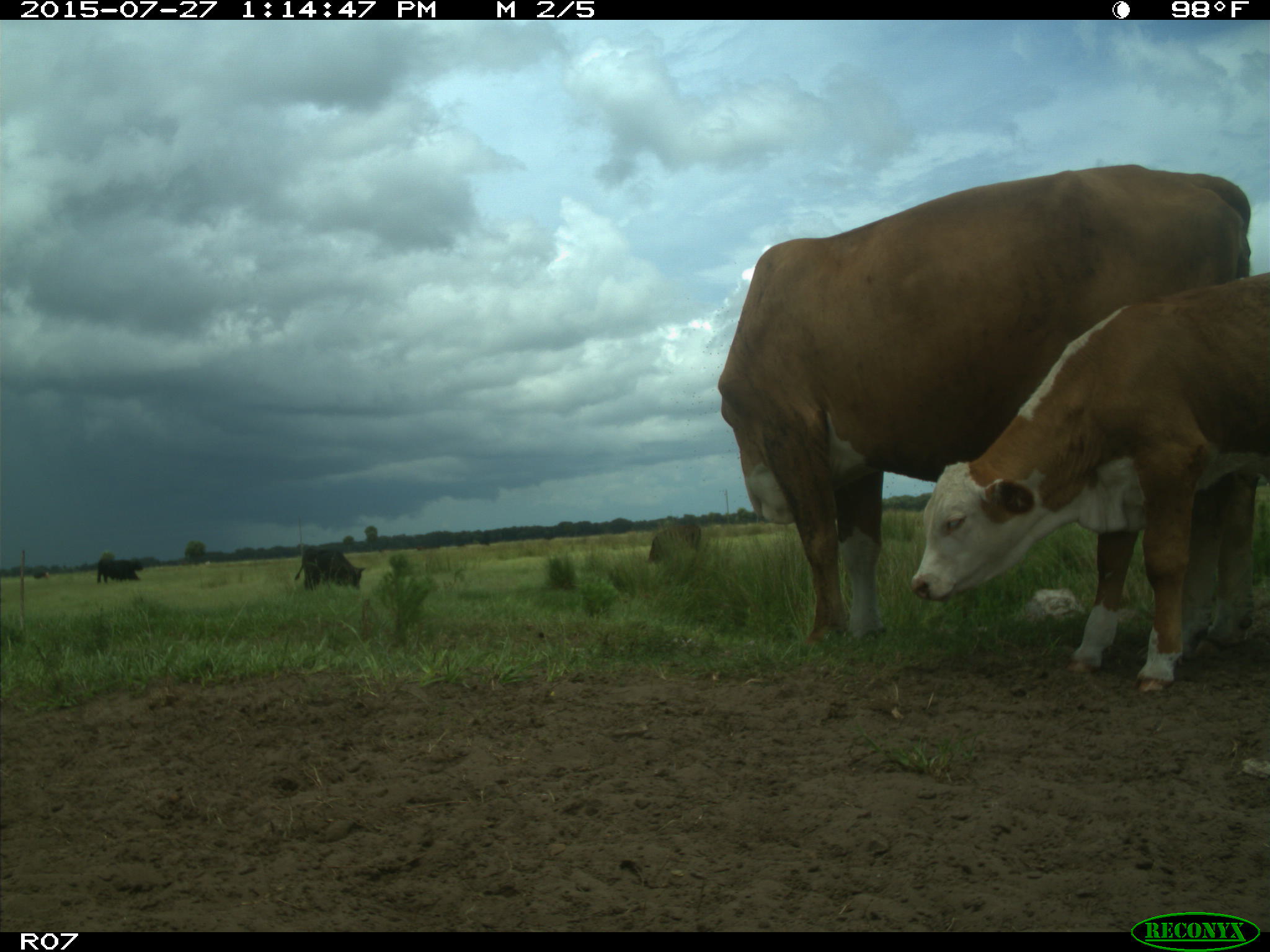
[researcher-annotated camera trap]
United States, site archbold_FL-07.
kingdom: Animalia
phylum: Chordata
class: Mammalia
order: Artiodactyla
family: Bovidae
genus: Bos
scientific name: Bos taurus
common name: domestic cow